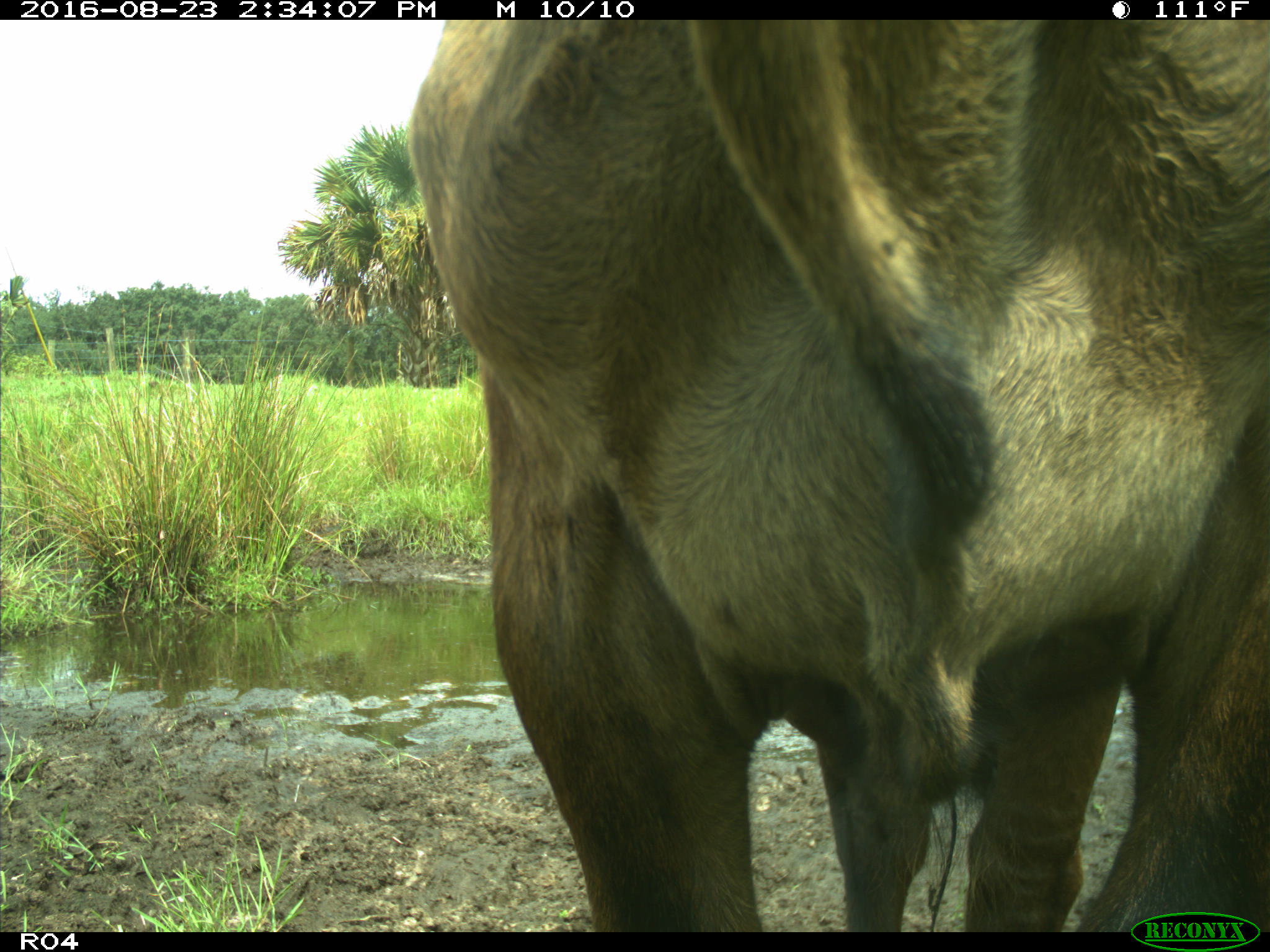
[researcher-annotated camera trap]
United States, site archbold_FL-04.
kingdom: Animalia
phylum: Chordata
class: Mammalia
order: Artiodactyla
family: Bovidae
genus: Bos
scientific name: Bos taurus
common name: domestic cow